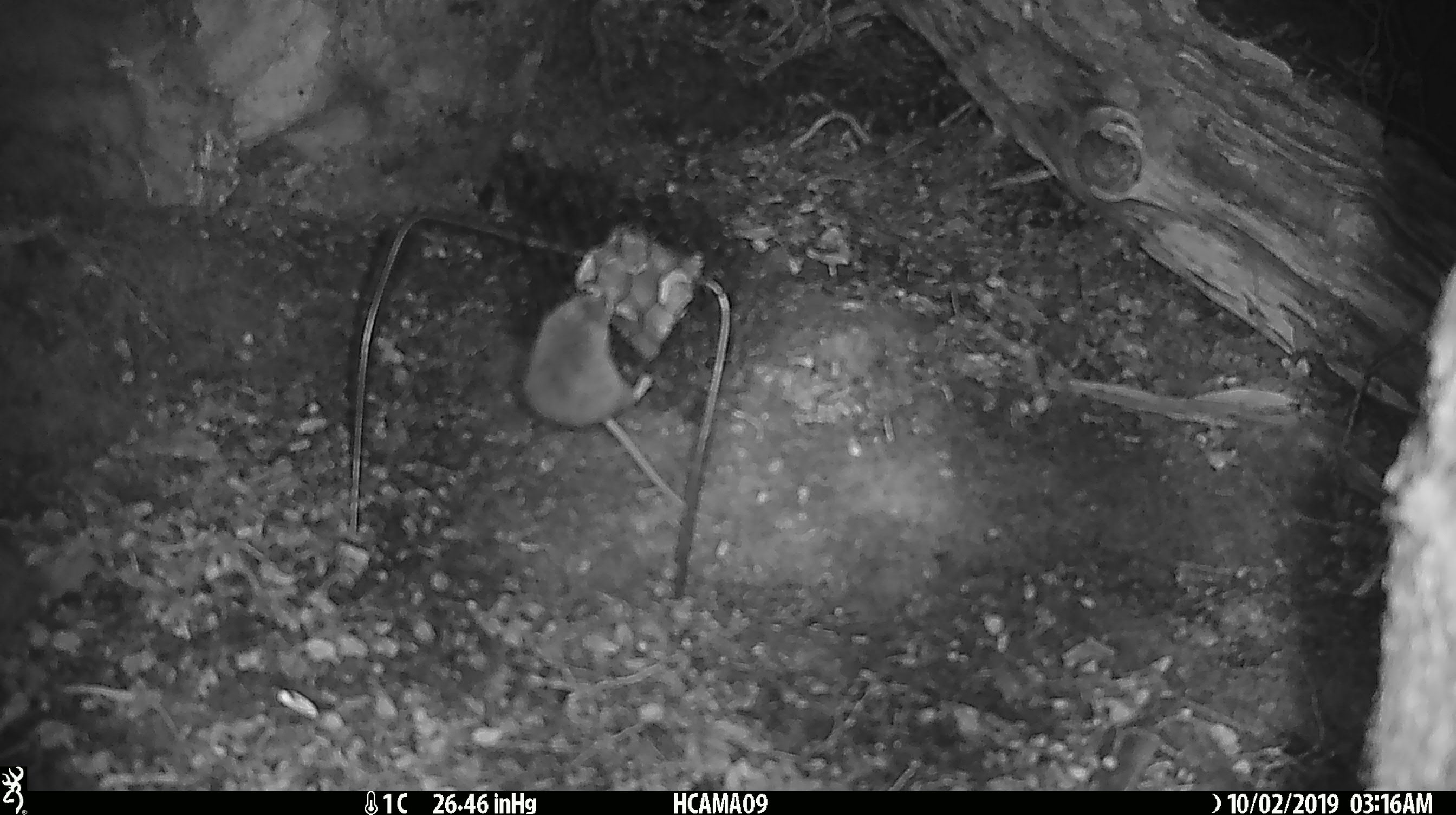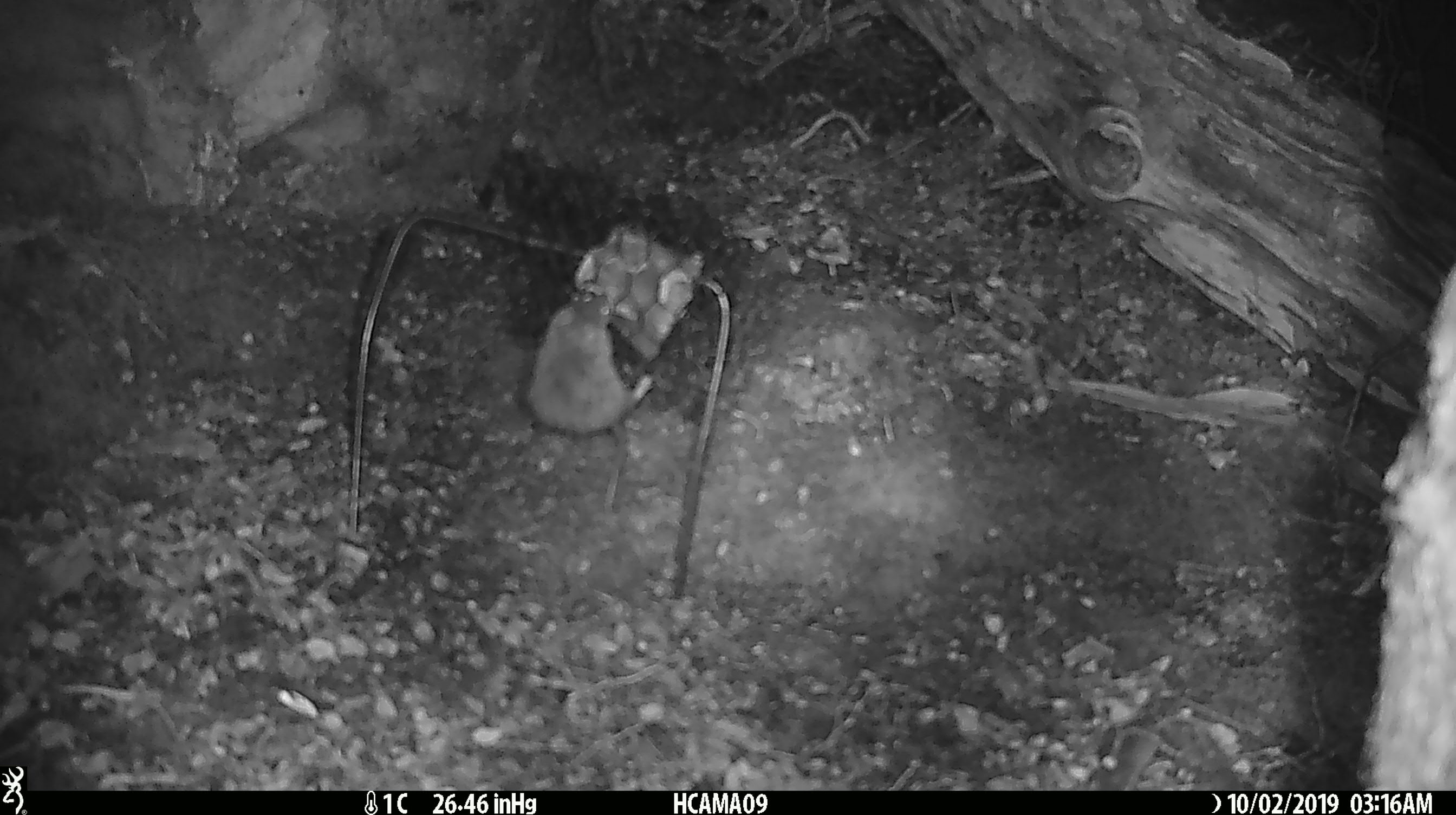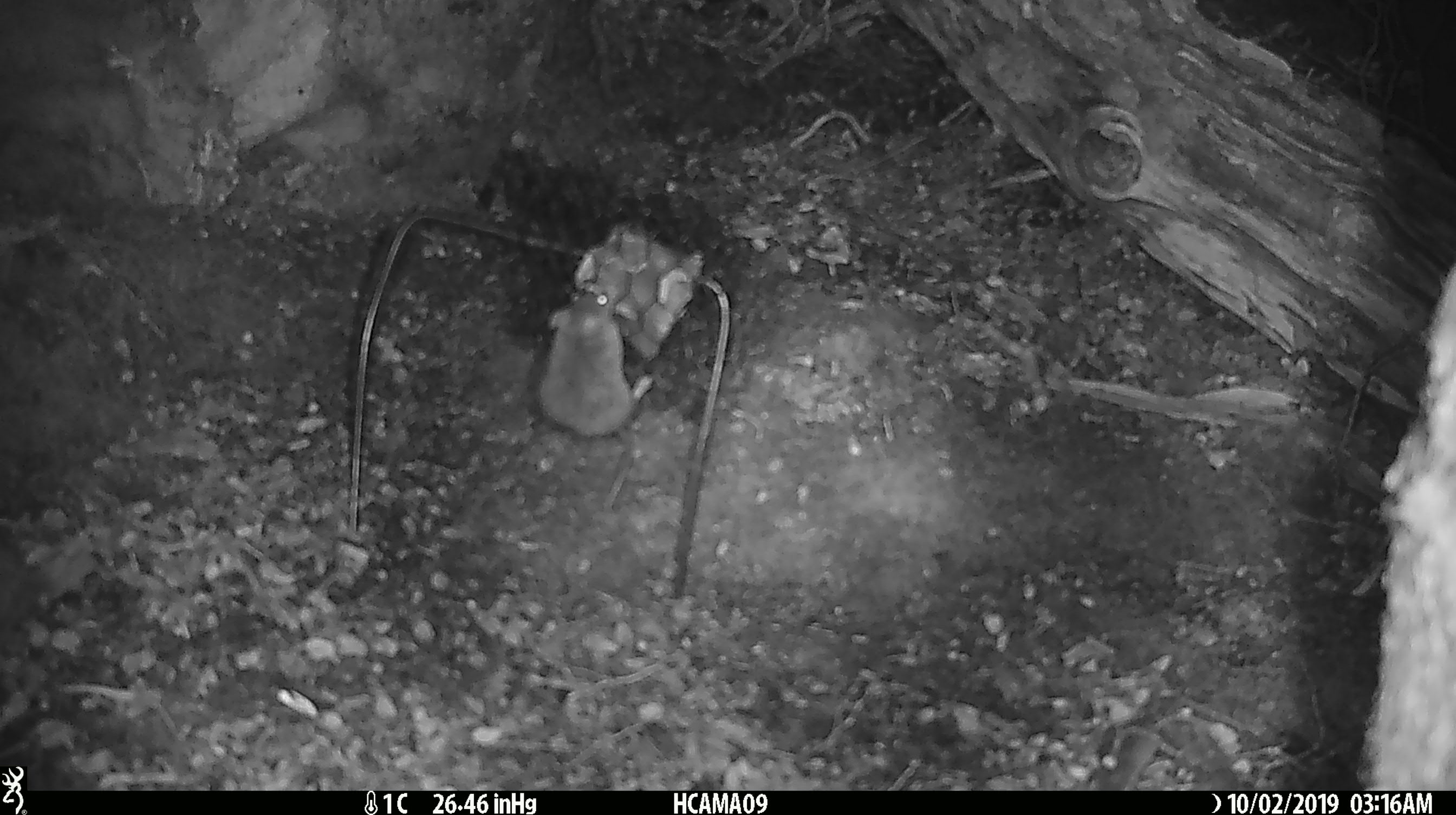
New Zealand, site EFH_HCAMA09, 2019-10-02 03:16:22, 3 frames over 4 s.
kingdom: Animalia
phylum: Chordata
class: Mammalia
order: Rodentia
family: Muridae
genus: Mus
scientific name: Mus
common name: mouse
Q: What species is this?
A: Mouse (Mus).